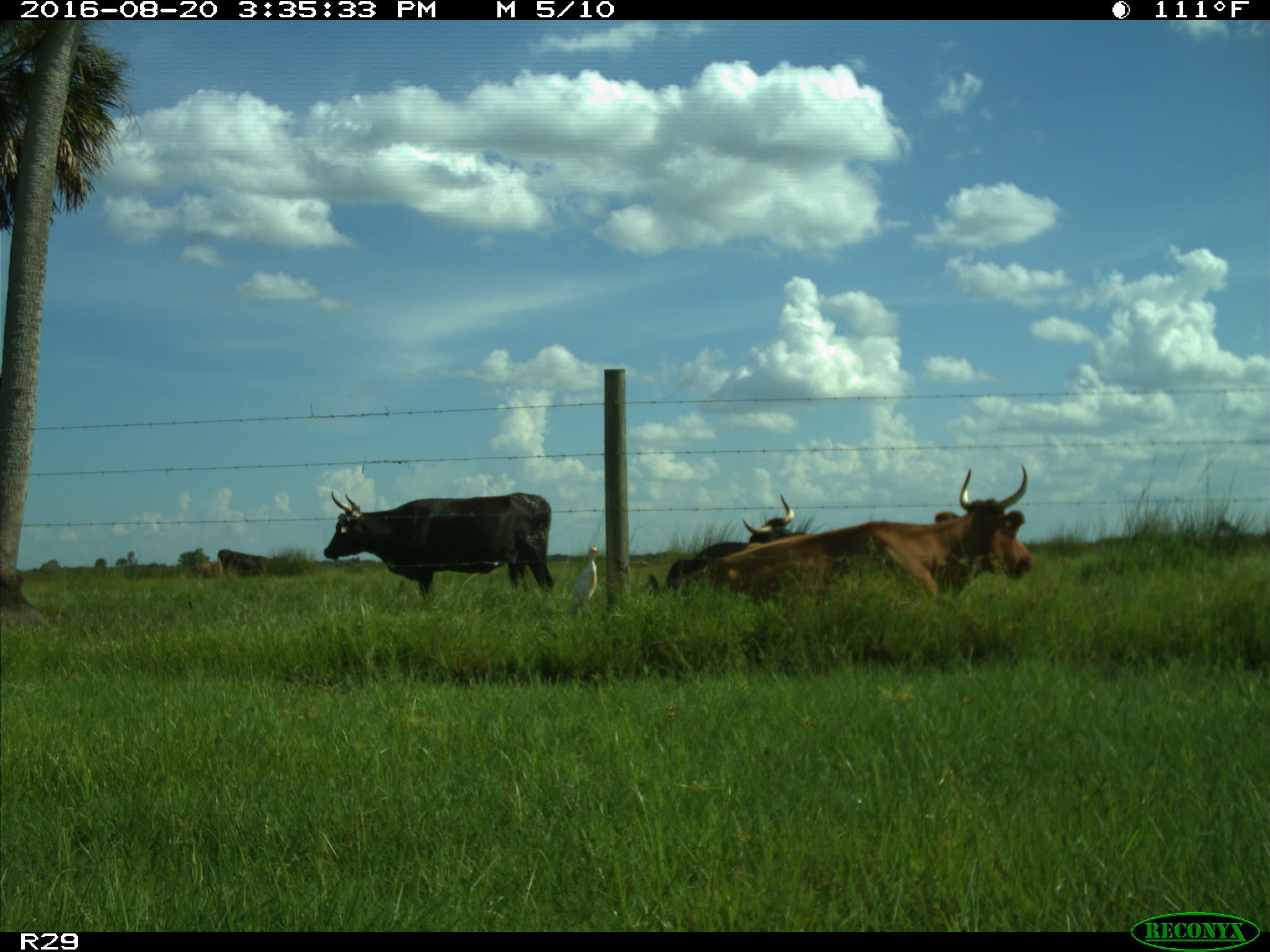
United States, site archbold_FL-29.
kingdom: Animalia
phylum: Chordata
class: Mammalia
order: Artiodactyla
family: Bovidae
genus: Bos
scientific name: Bos taurus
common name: domestic cow